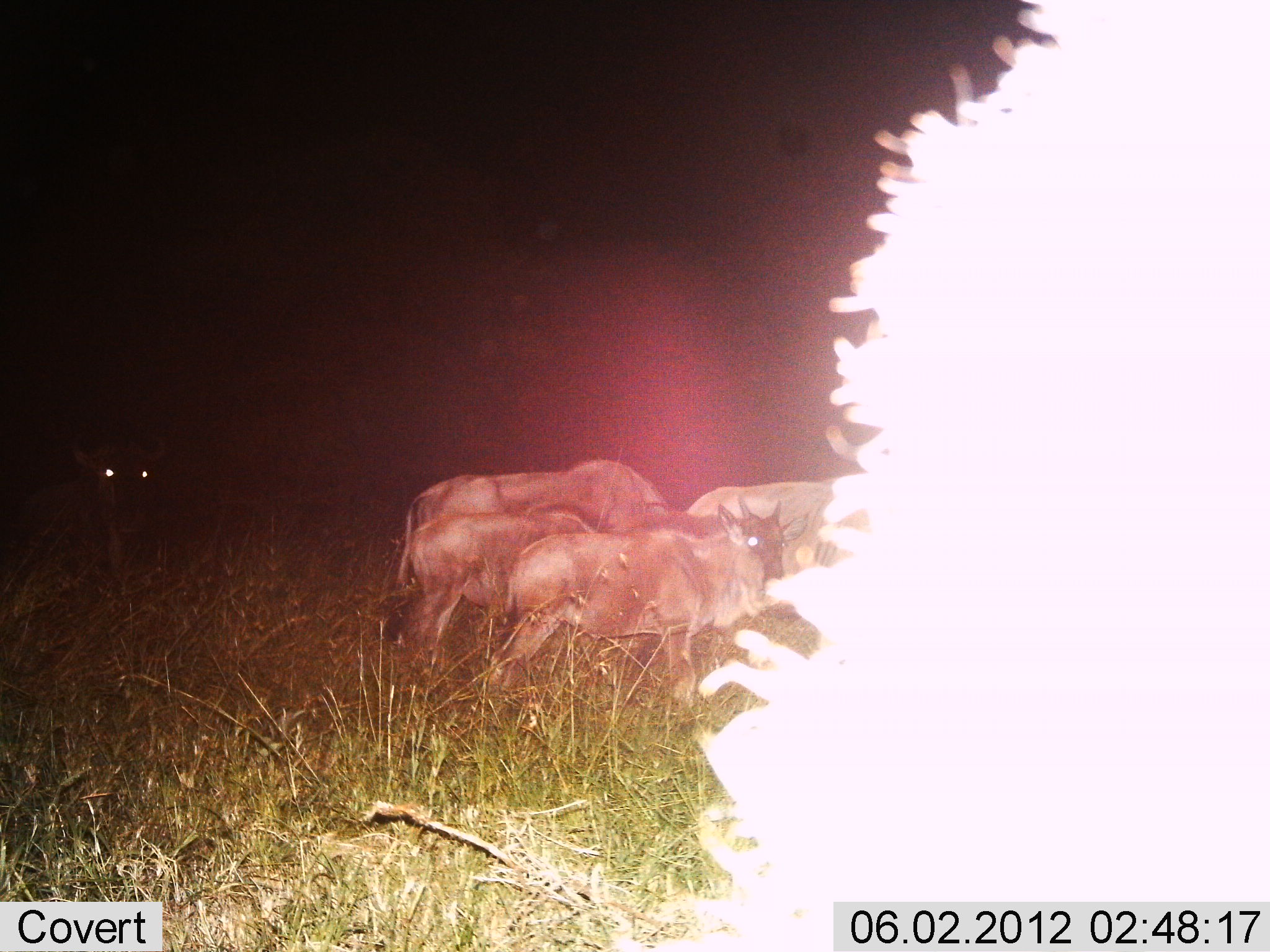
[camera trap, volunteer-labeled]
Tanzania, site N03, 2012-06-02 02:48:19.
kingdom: Animalia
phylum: Chordata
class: Mammalia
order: Artiodactyla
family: Bovidae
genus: Connochaetes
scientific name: Connochaetes taurinus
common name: blue wildebeest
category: wildebeest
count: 6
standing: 70%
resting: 0%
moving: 30%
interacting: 10%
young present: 10%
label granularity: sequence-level